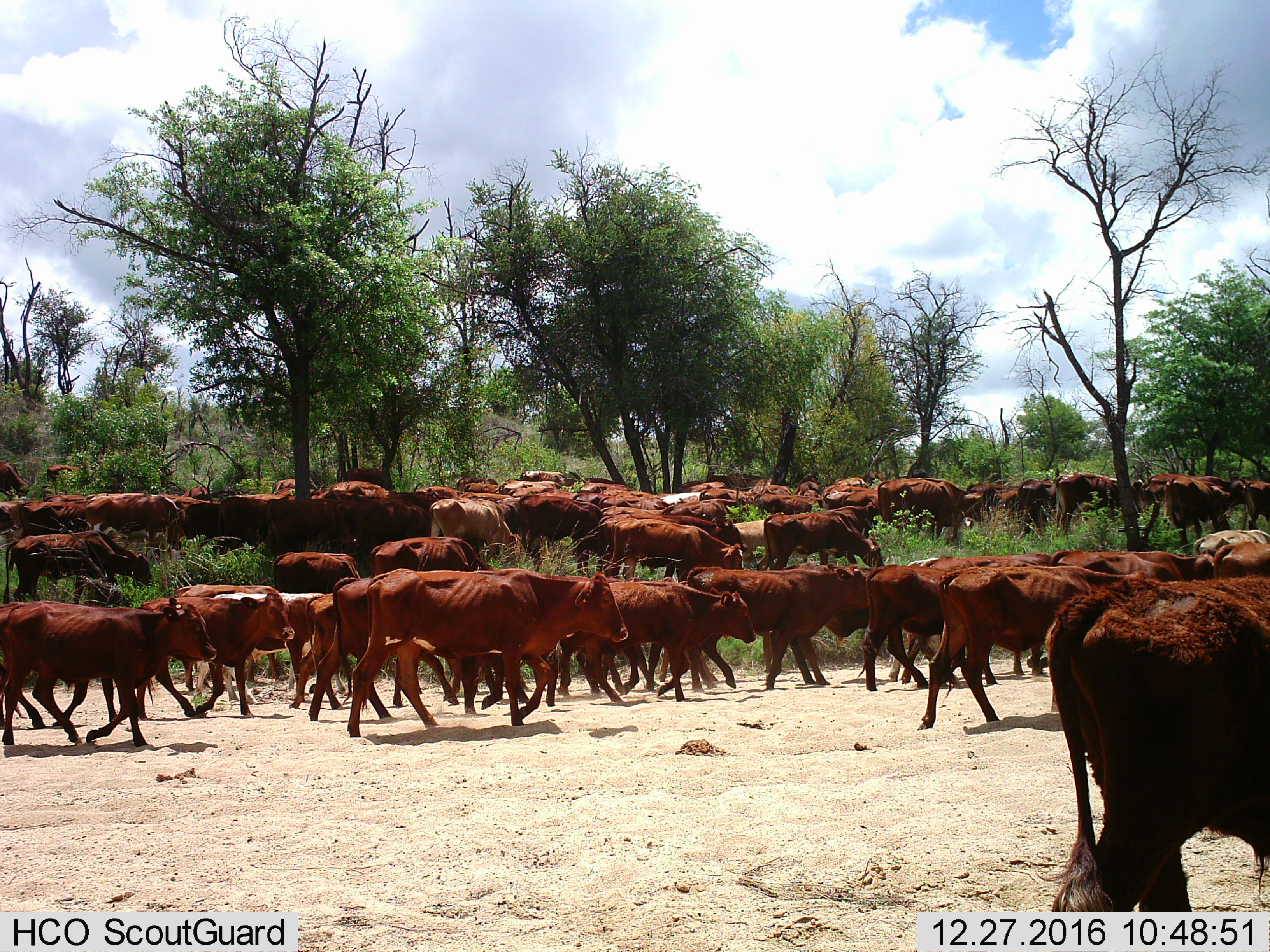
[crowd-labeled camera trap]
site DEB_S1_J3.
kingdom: Animalia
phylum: Chordata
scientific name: Vertebrata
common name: domestic animal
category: domesticanimal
Domesticanimal (domestic animal) (Vertebrata), count 51+. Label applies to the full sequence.